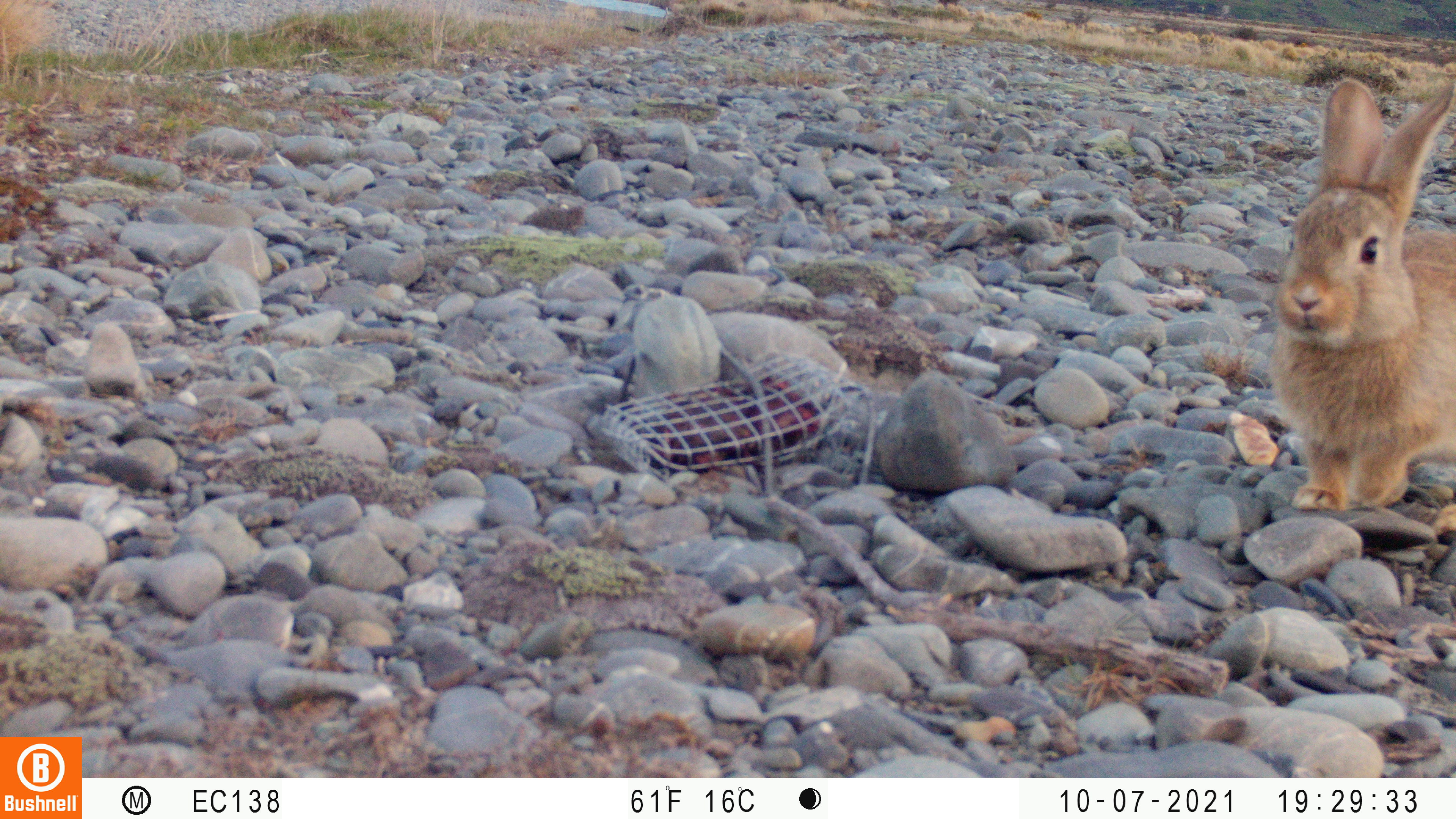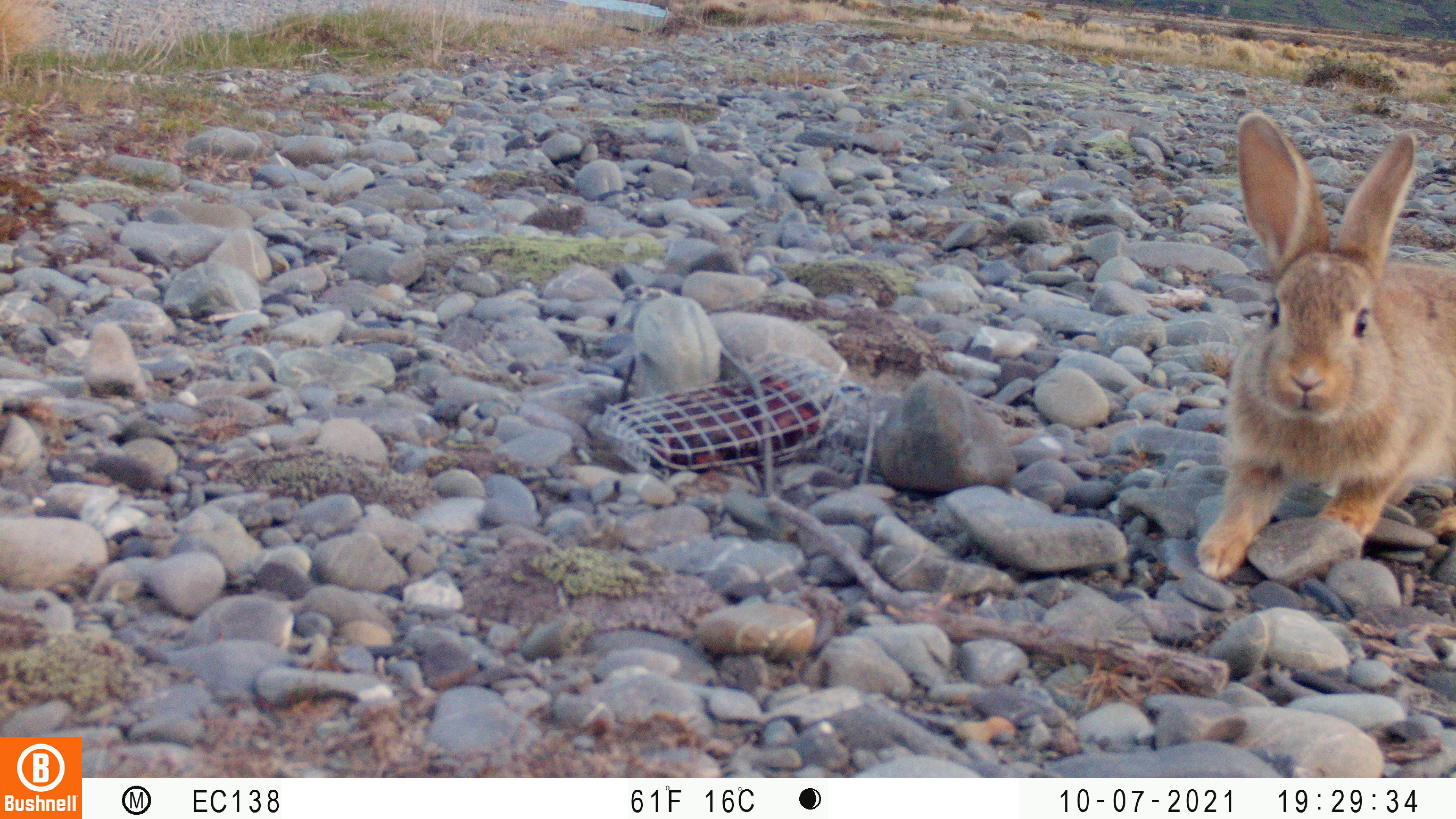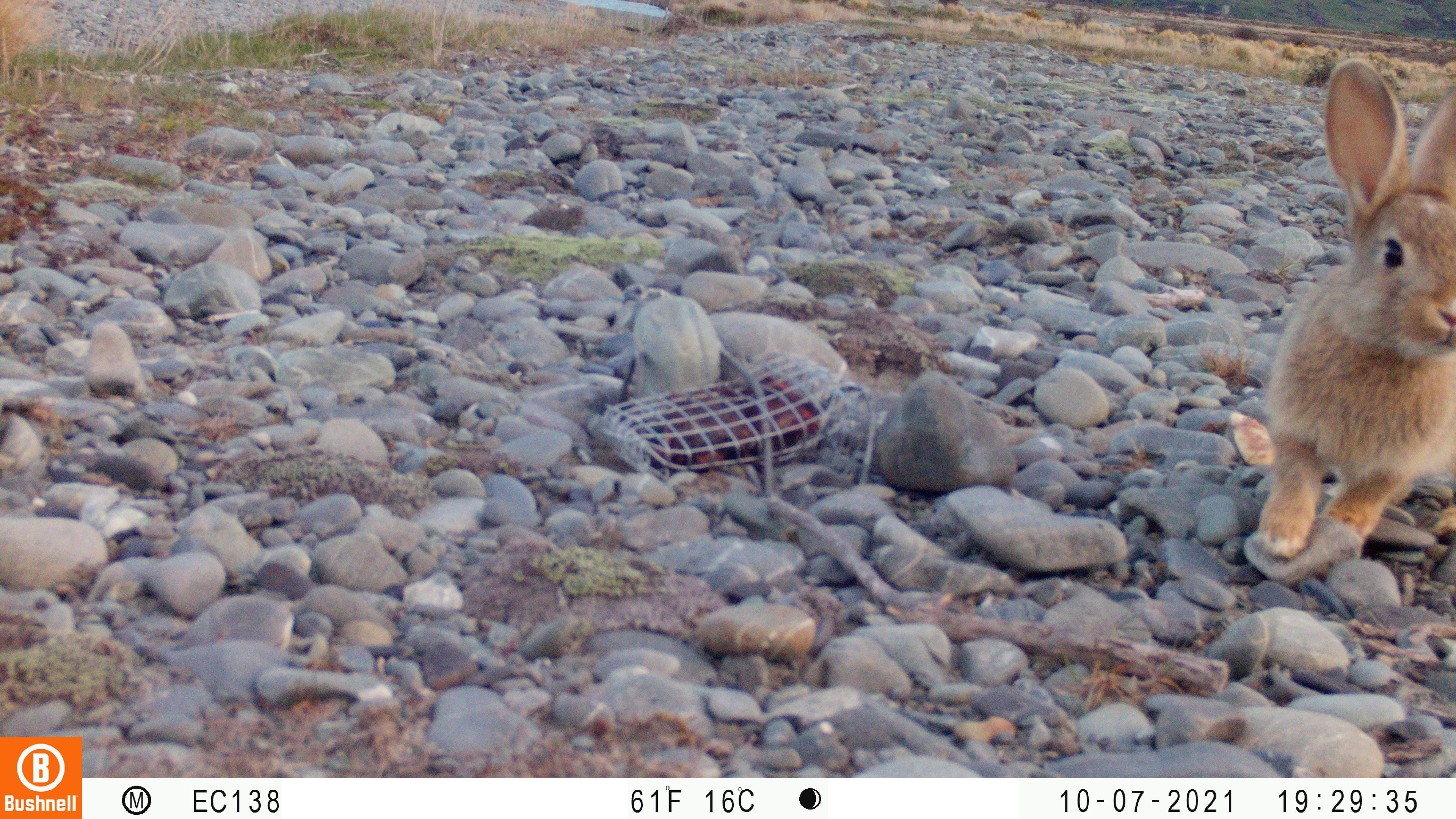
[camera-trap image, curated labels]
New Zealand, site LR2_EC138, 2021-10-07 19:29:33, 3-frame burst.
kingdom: Animalia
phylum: Chordata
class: Mammalia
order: Lagomorpha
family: Leporidae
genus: Oryctolagus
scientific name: Oryctolagus cuniculus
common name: european rabbit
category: rabbit